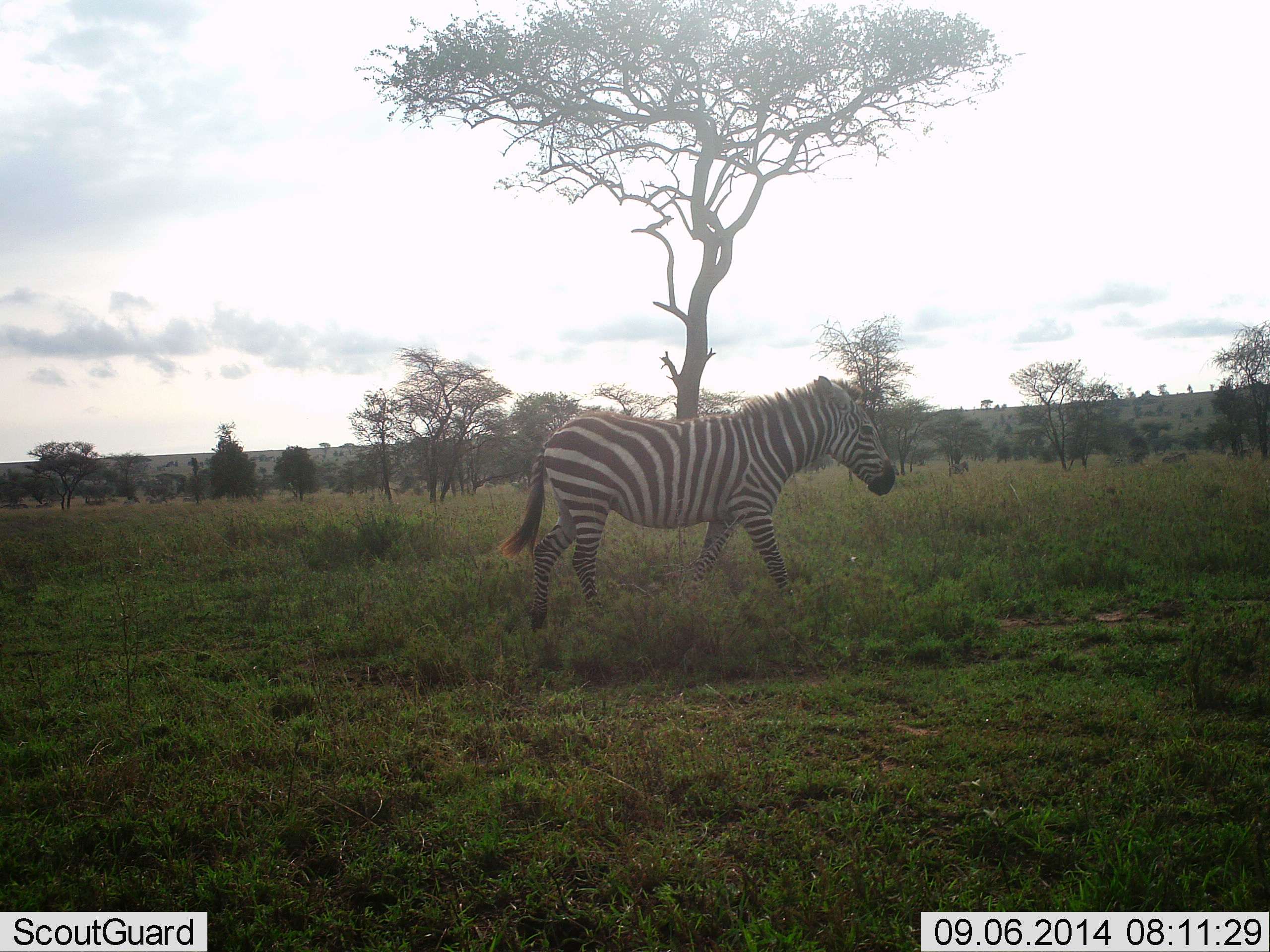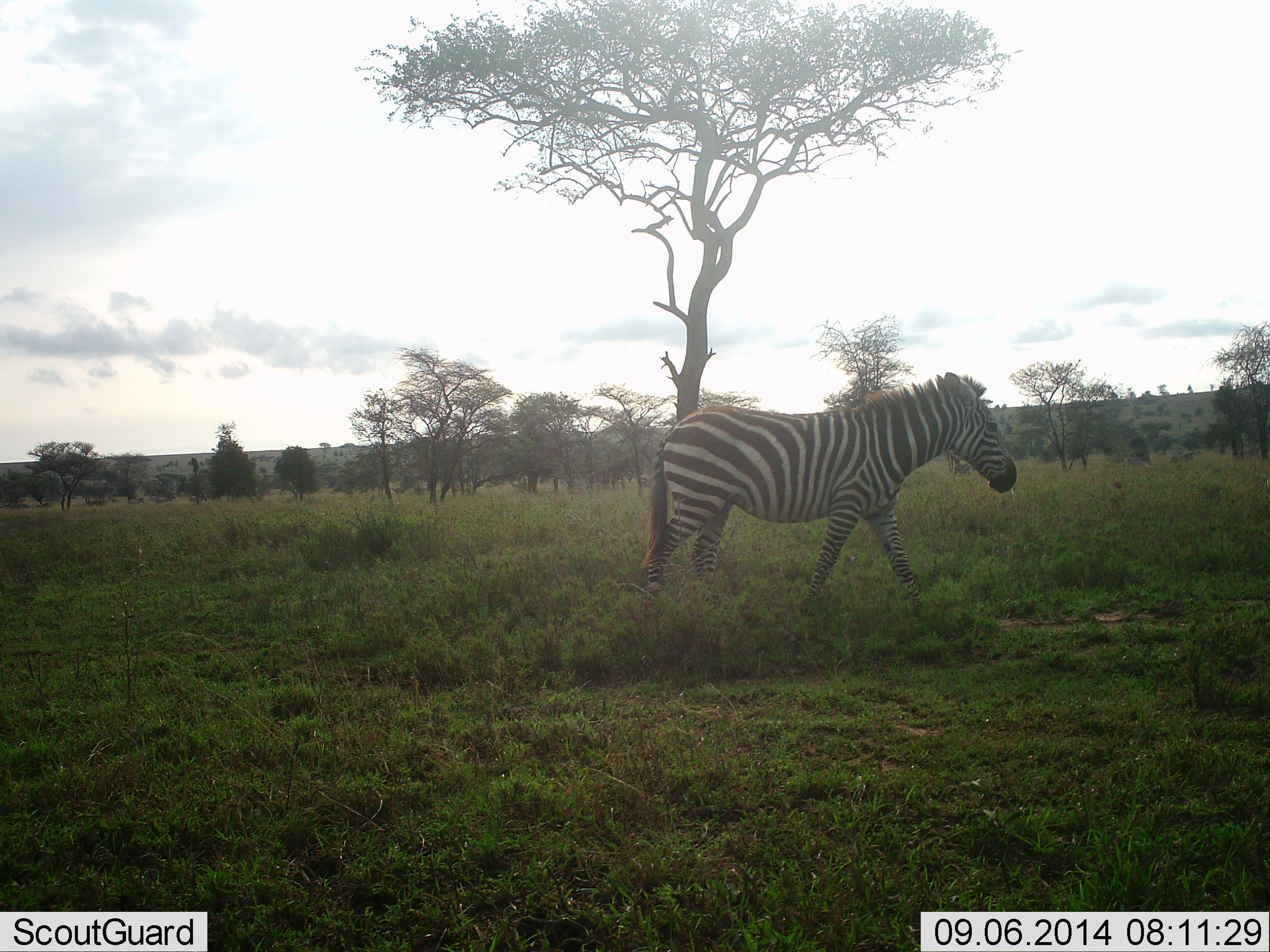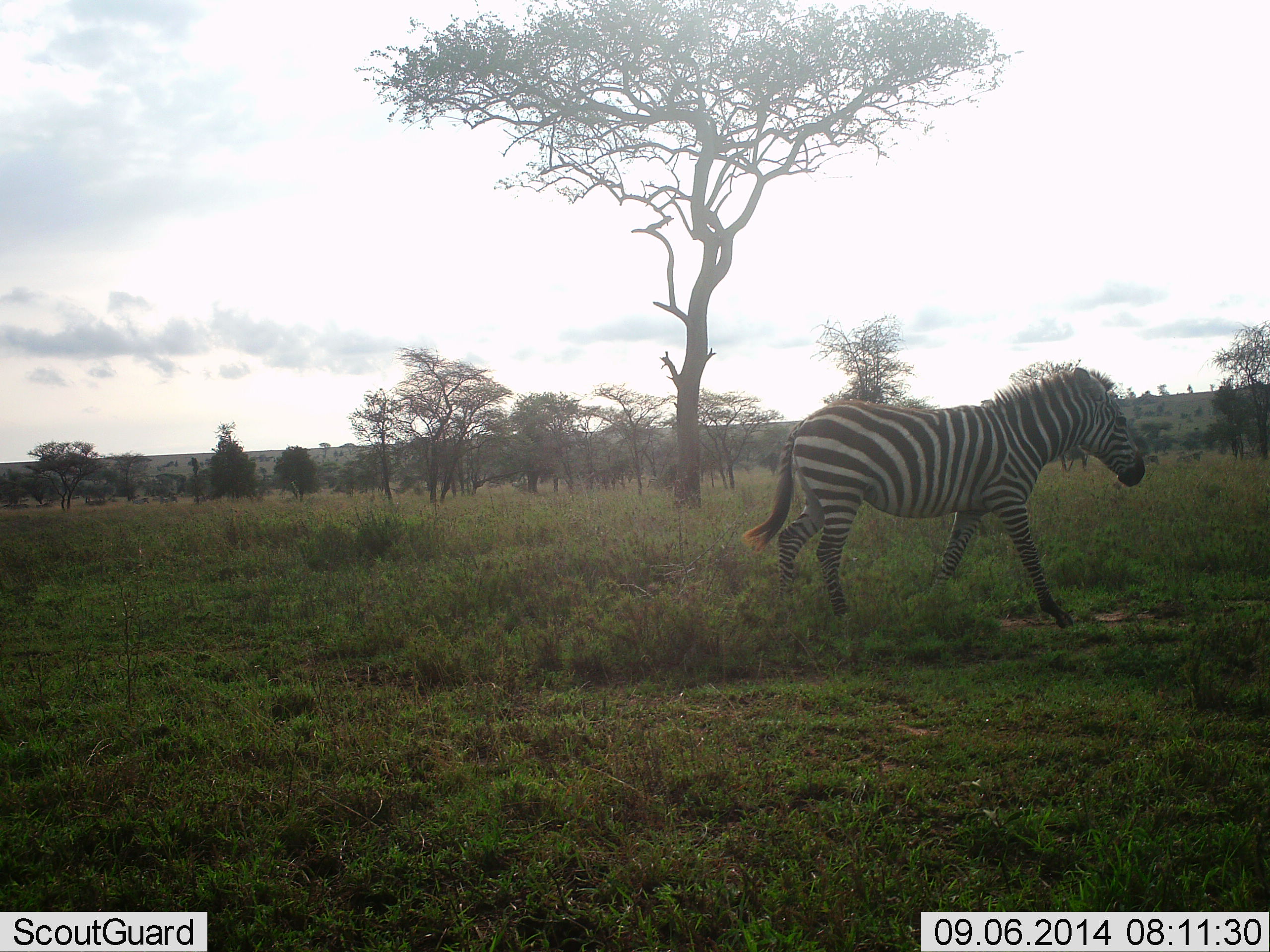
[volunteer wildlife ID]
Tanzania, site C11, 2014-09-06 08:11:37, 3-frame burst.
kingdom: Animalia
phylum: Chordata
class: Mammalia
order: Perissodactyla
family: Equidae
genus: Equus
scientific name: Equus quagga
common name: plains zebra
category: zebra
Zebra (plains zebra) (Equus quagga), count 4. Behavior (volunteer vote fractions): standing 0%, resting 0%, moving 100%, interacting 0%. Young present (vote fraction): 0%. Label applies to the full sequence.